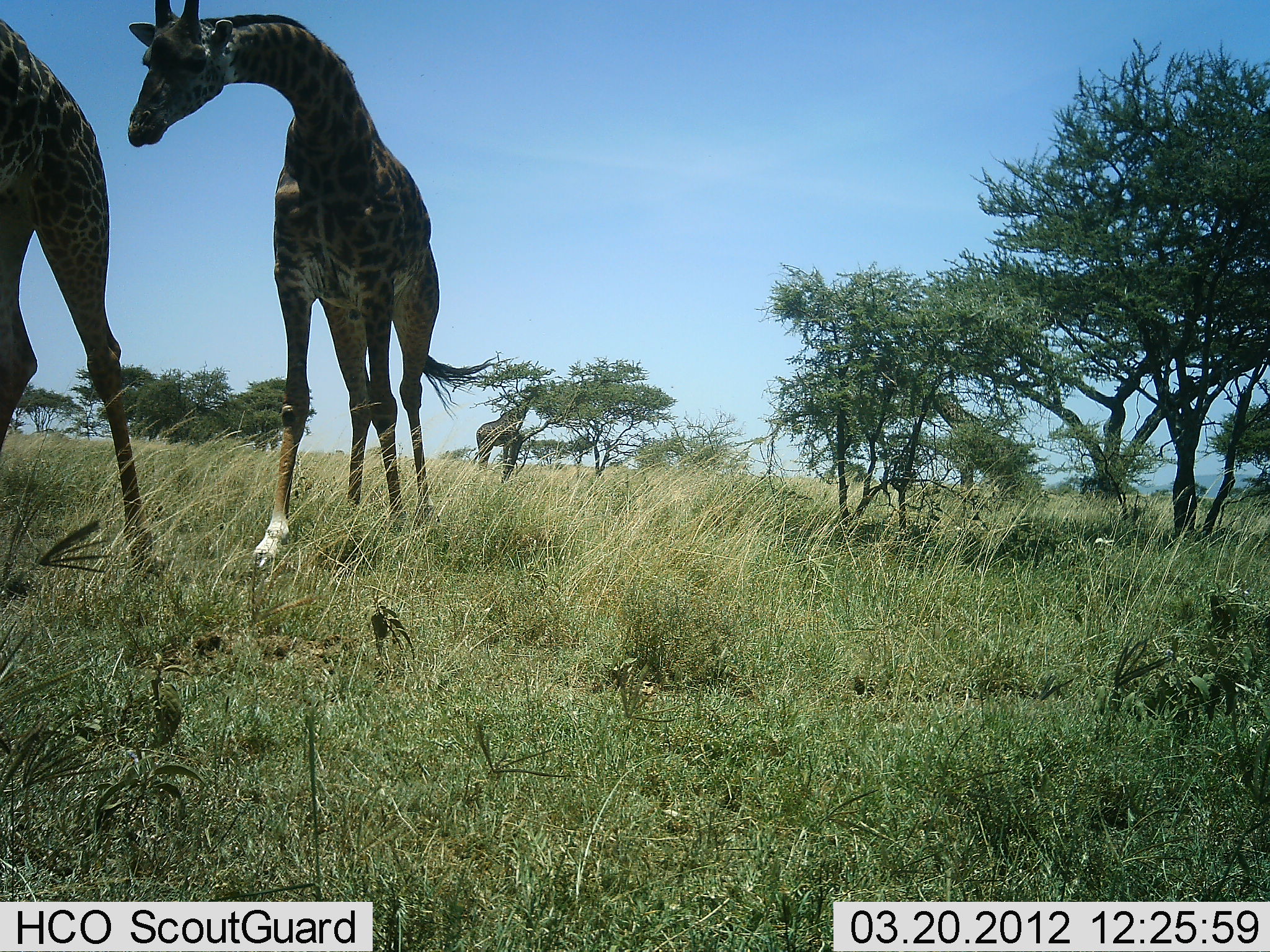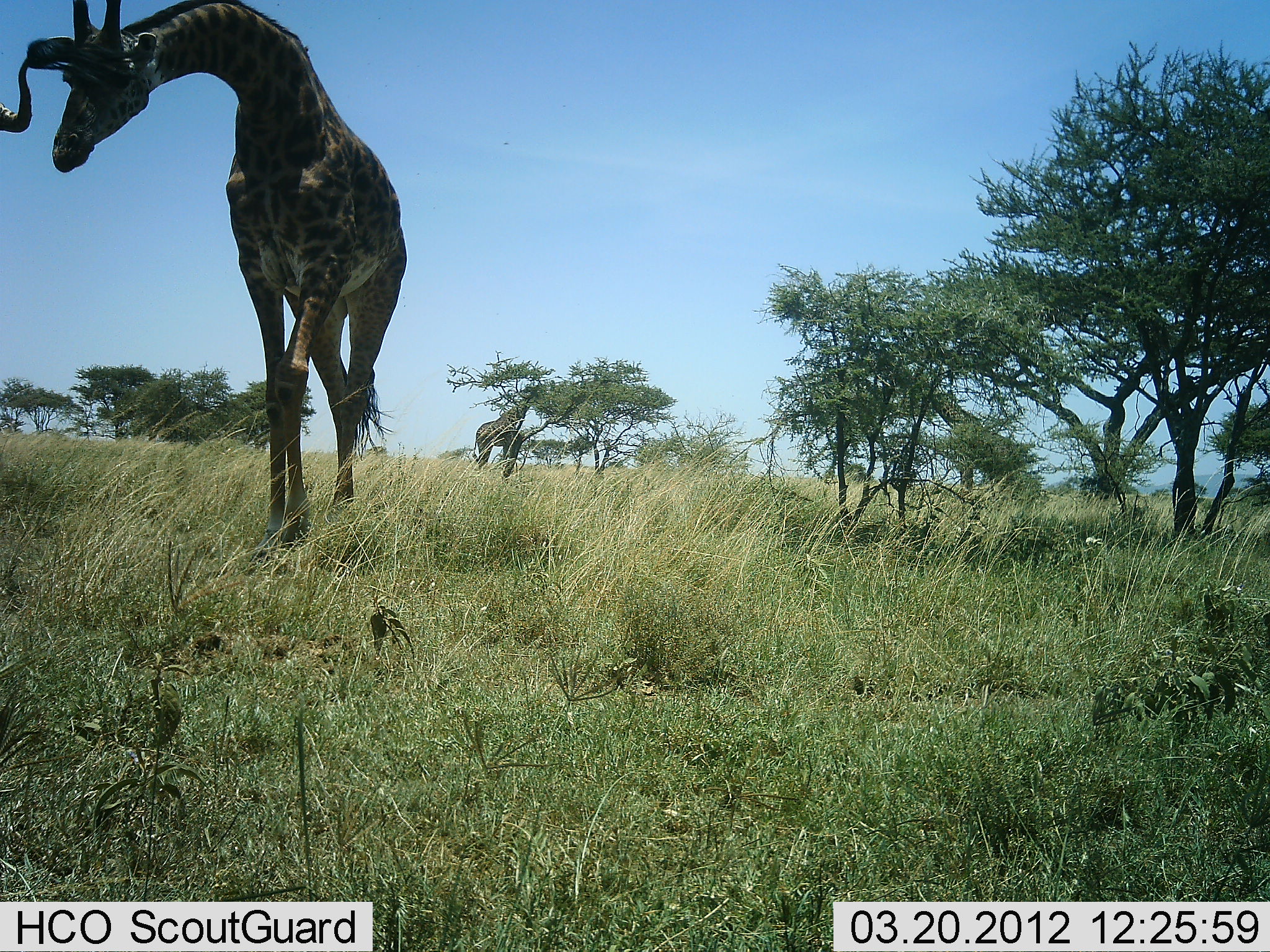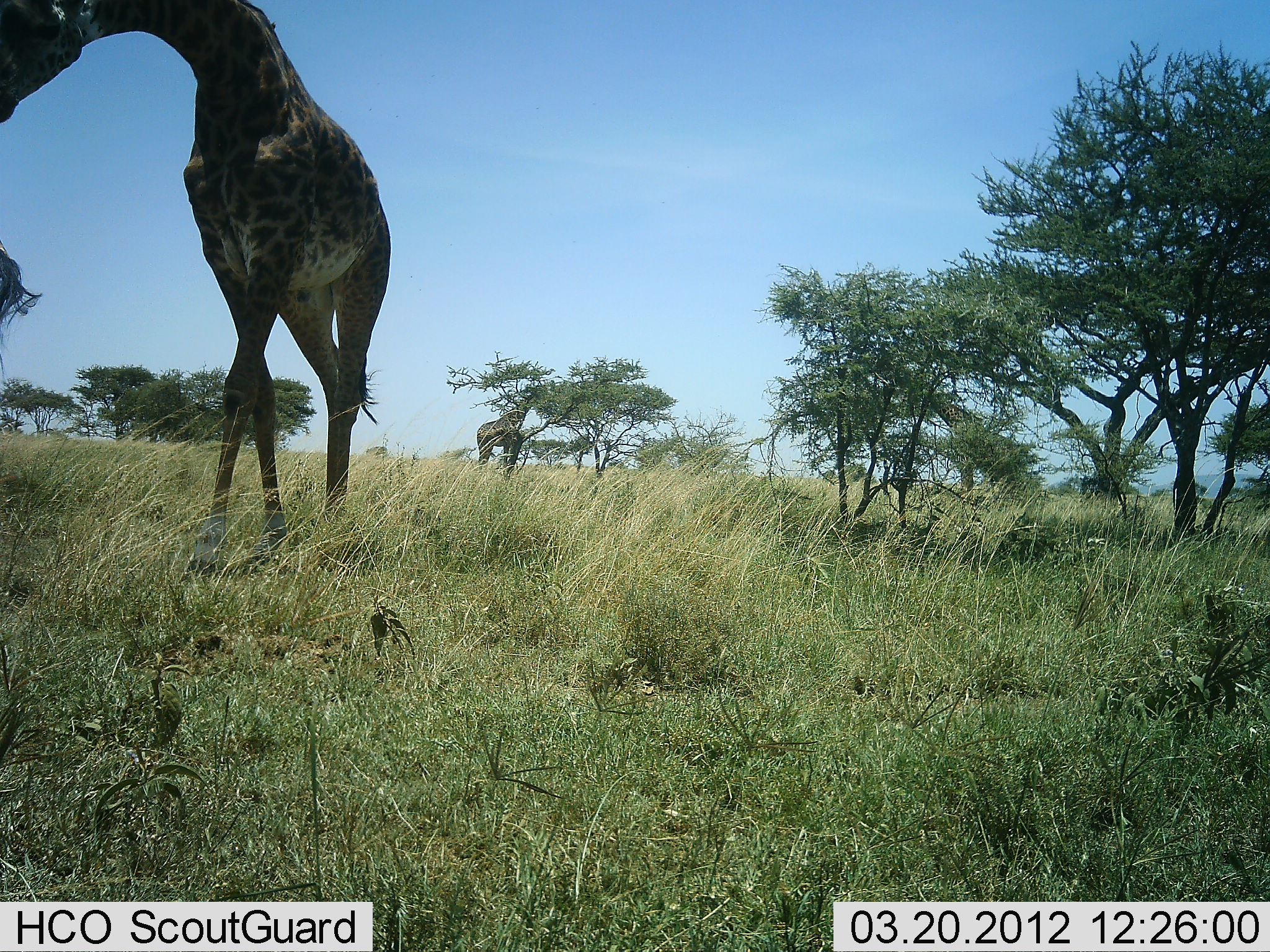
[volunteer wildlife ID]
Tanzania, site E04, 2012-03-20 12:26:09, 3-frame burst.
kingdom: Animalia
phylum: Chordata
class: Mammalia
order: Artiodactyla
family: Giraffidae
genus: Giraffa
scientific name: Giraffa camelopardalis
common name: giraffe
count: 3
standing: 24%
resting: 0%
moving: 91%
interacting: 3%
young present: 0%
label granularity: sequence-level